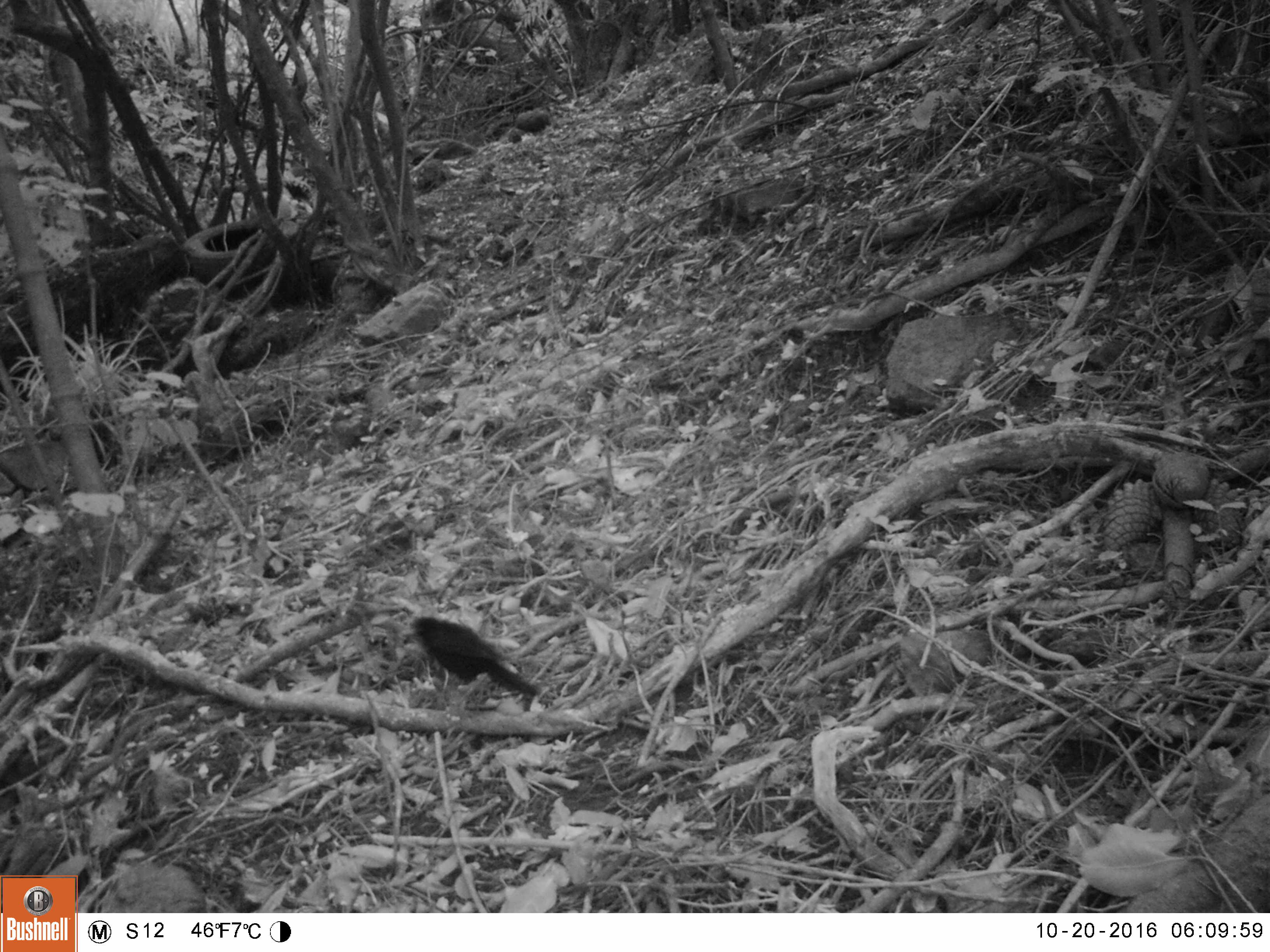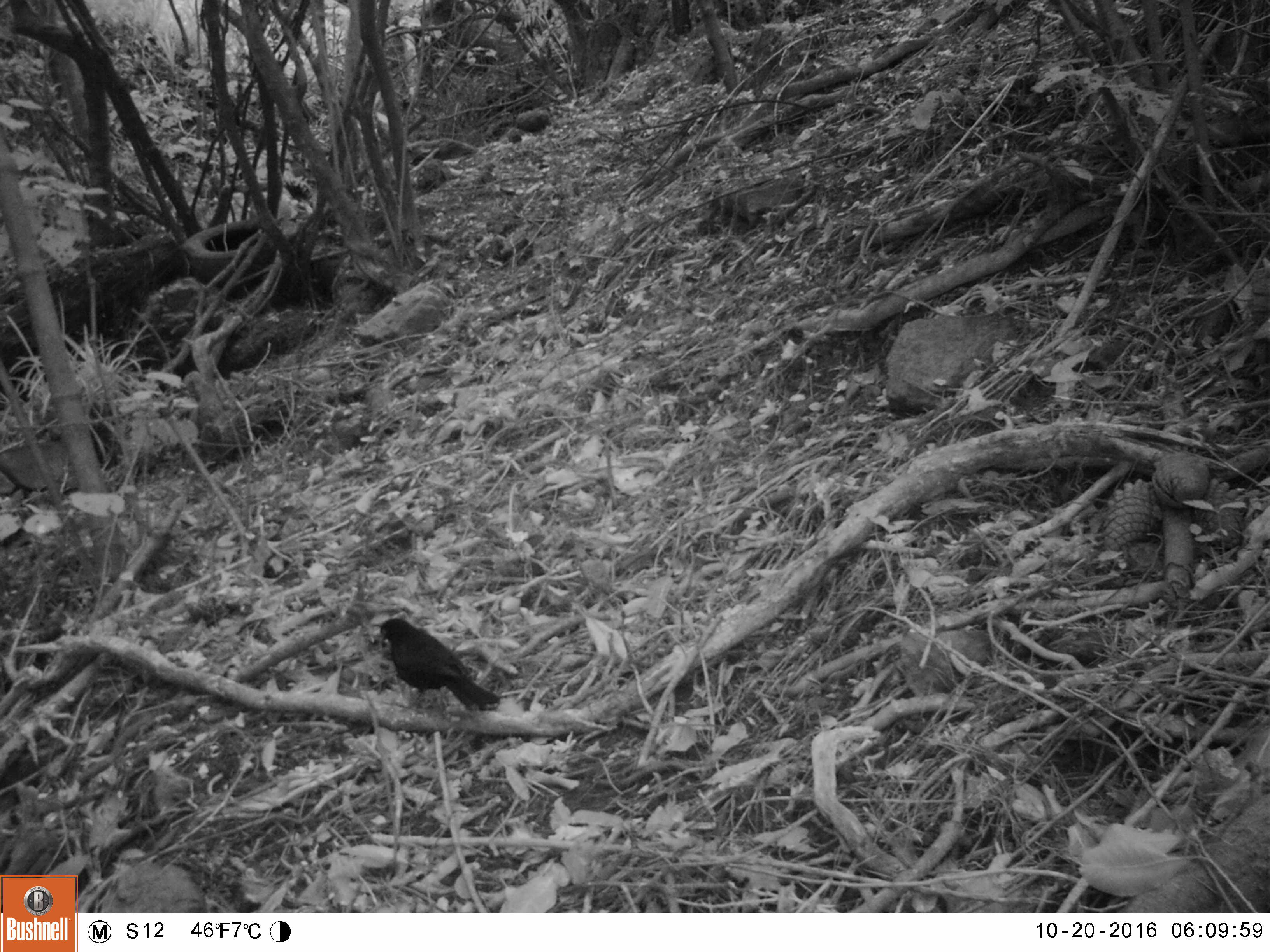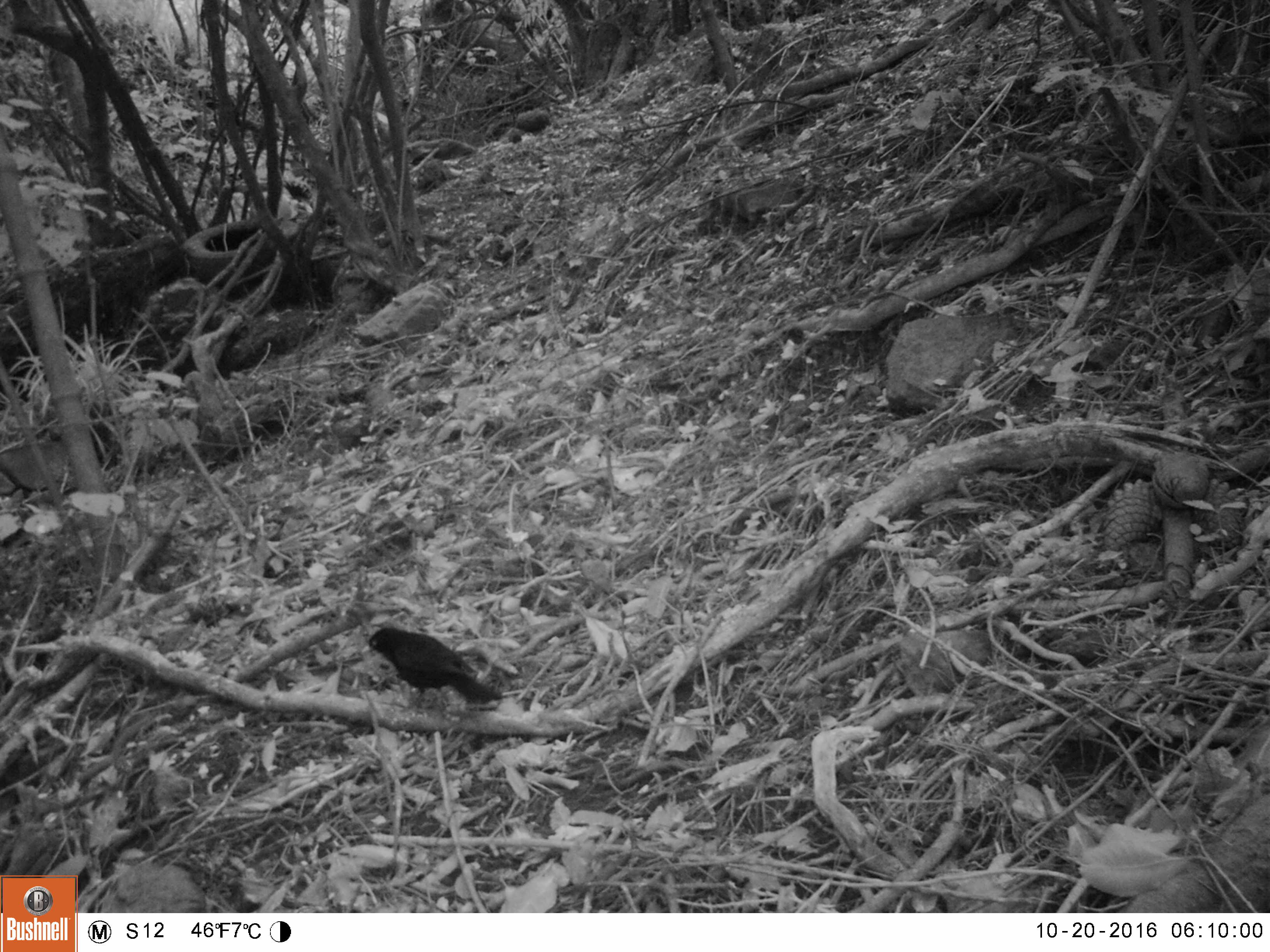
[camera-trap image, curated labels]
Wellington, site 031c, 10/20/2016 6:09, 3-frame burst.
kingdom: Animalia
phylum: Chordata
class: Aves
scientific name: Aves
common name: bird